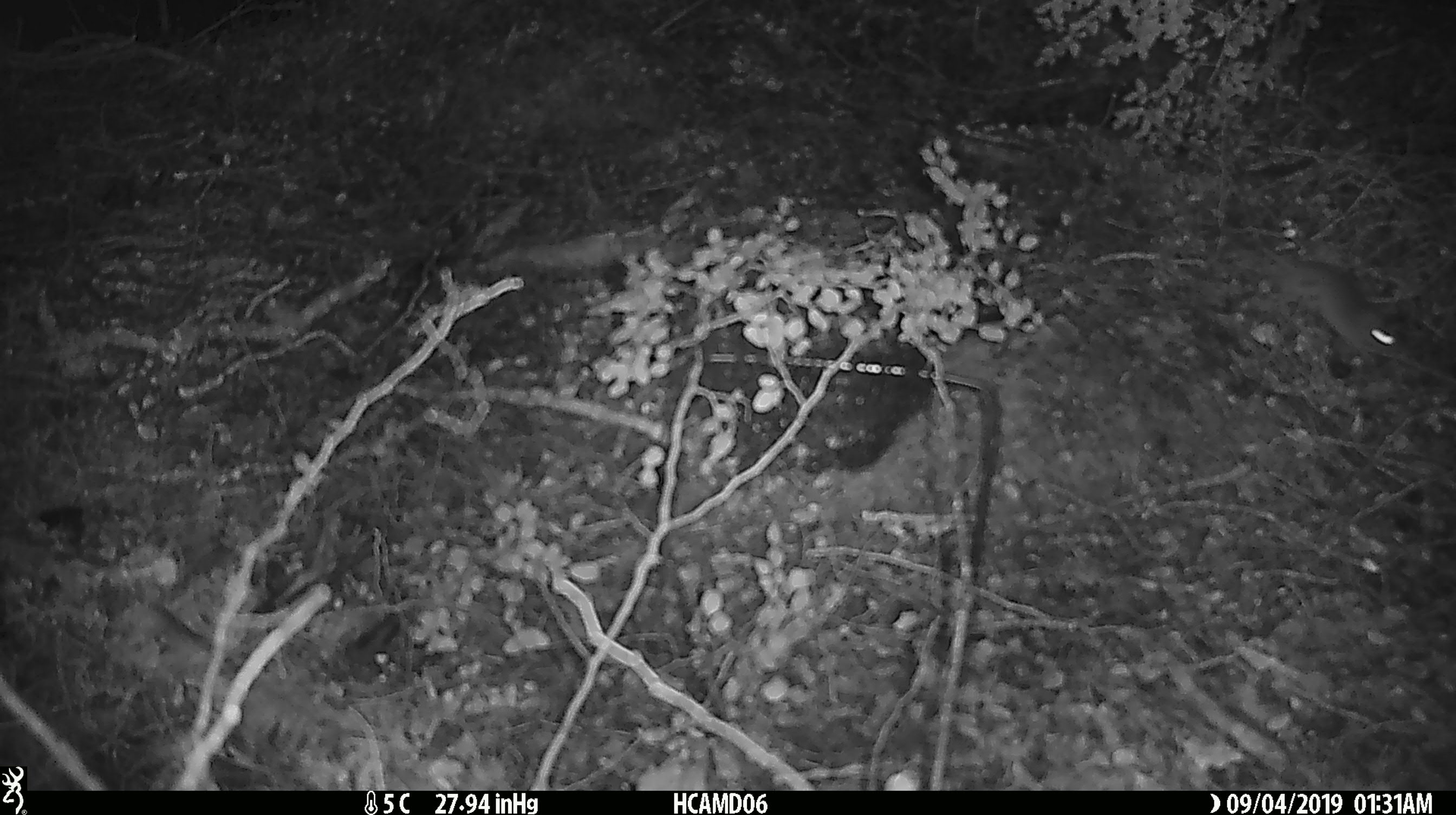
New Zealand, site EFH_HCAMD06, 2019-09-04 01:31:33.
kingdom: Animalia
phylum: Chordata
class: Mammalia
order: Rodentia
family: Muridae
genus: Mus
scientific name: Mus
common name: mouse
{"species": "mouse (Mus)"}